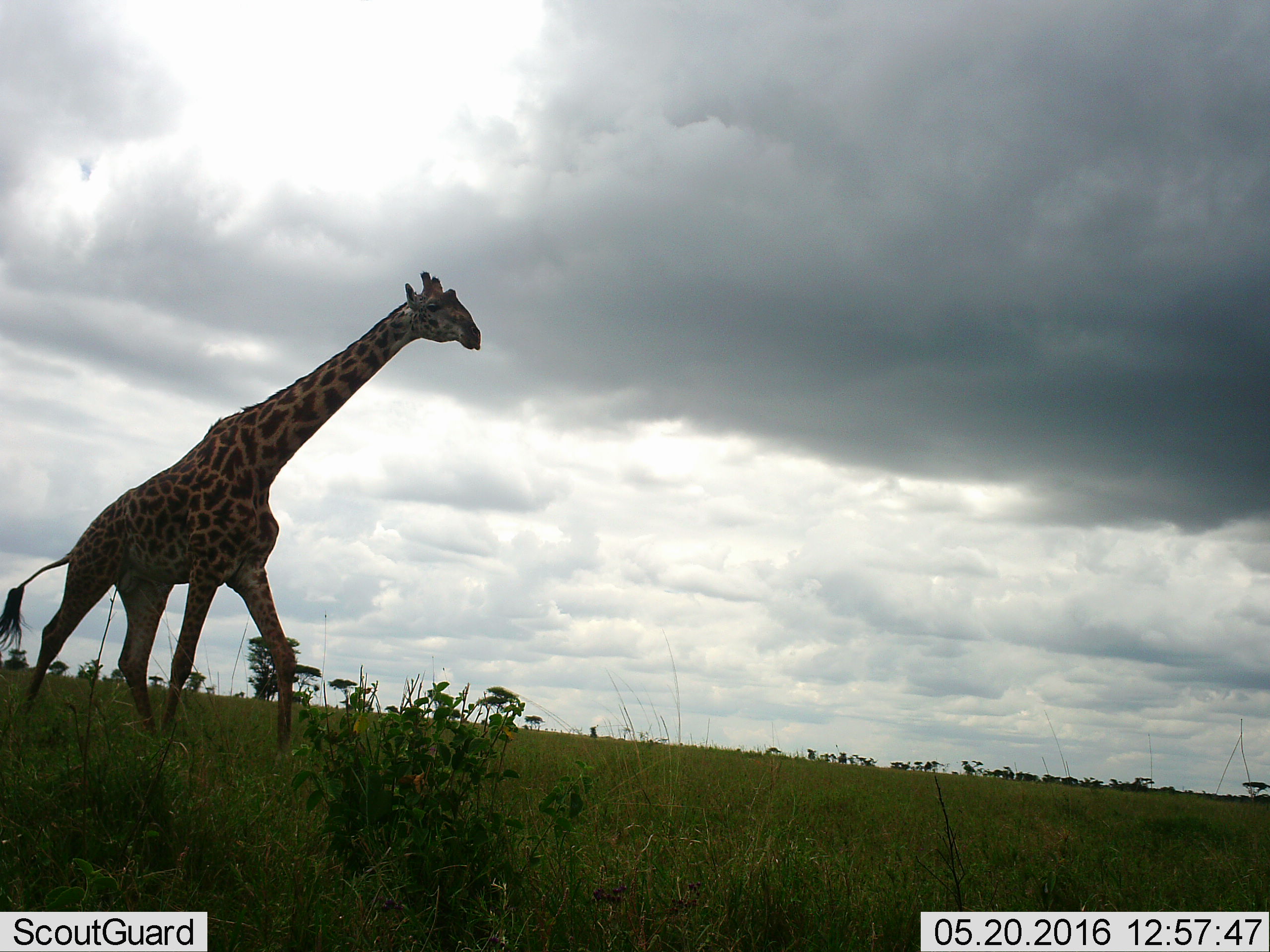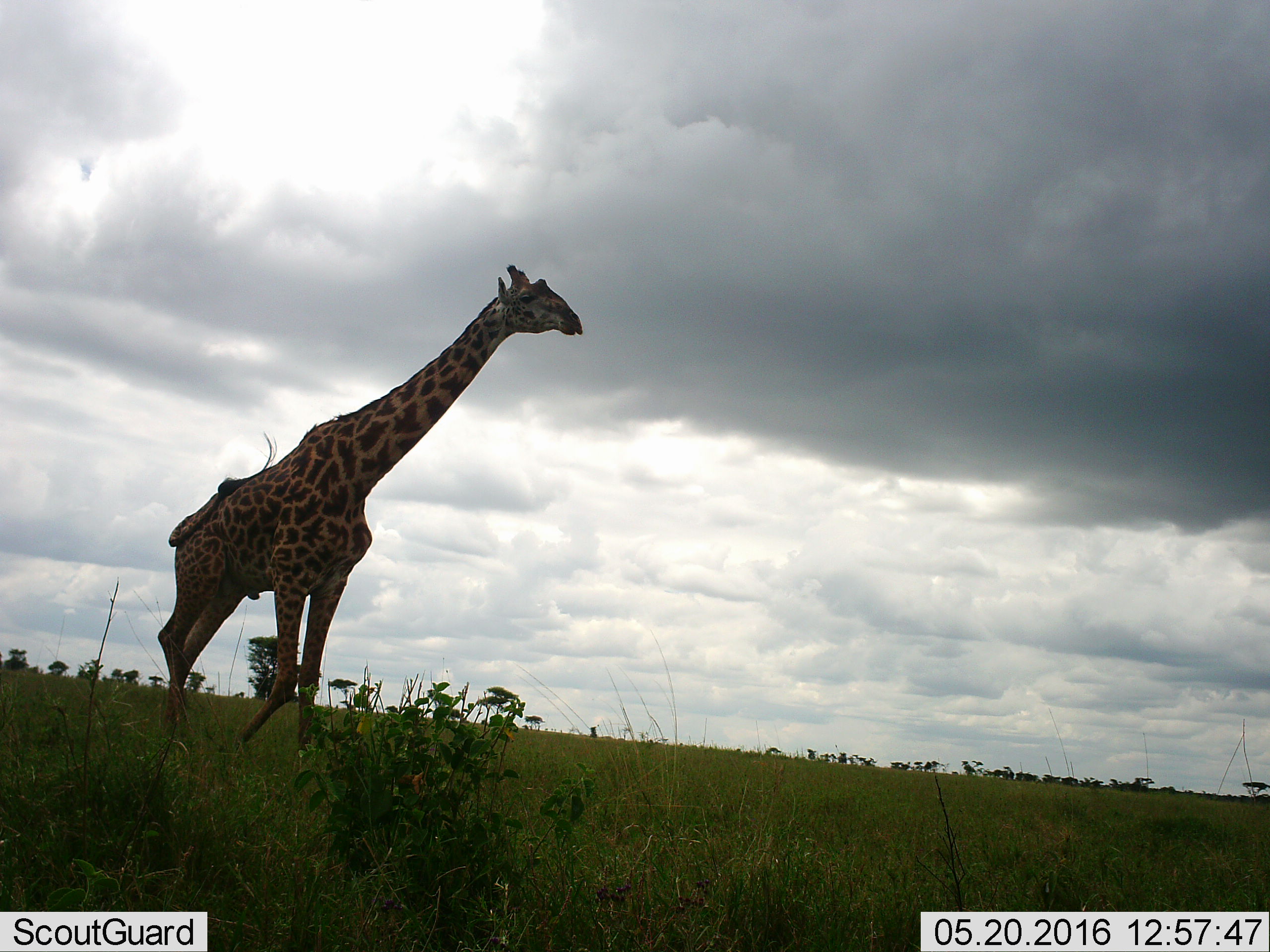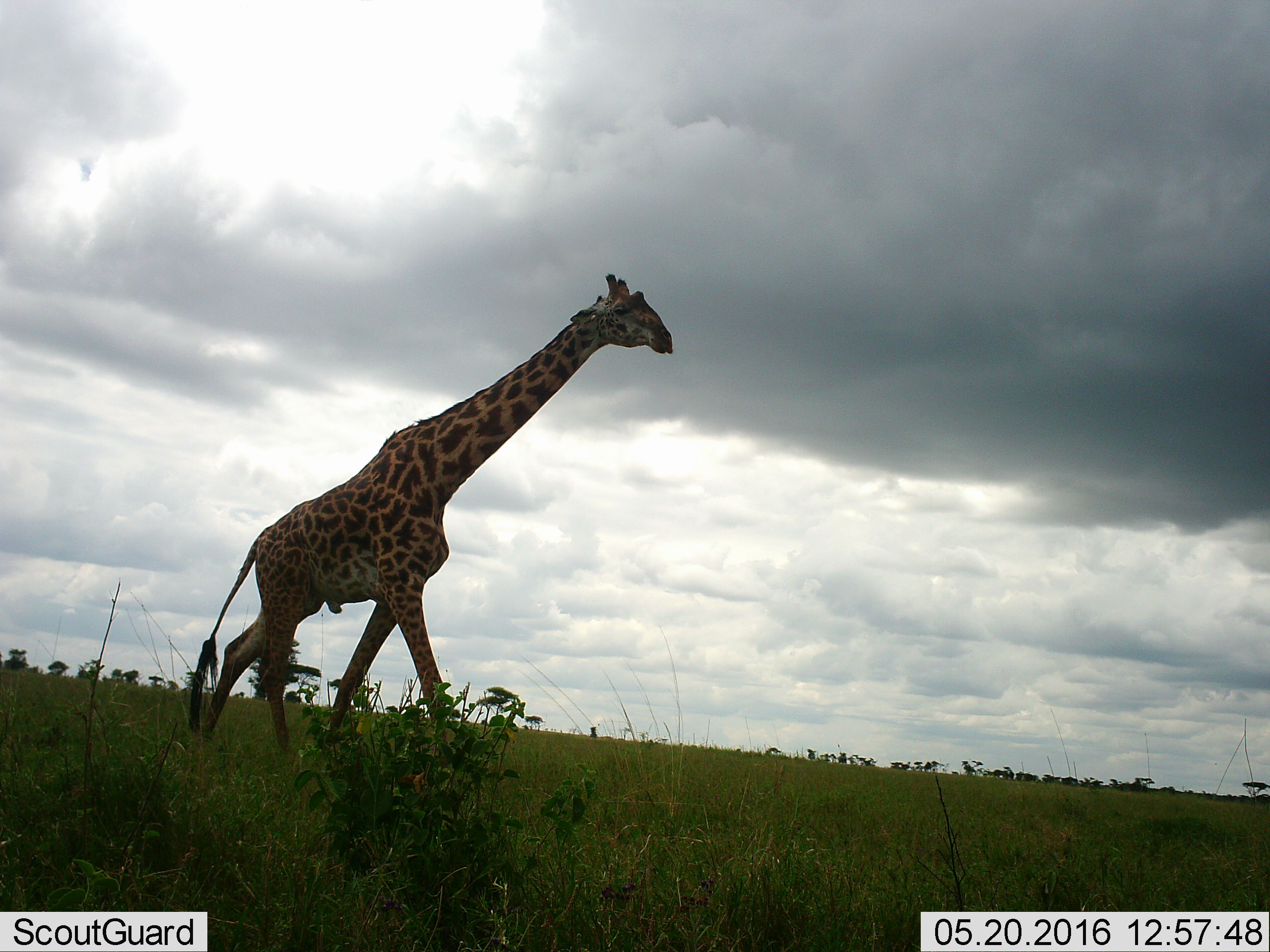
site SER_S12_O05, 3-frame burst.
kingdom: Animalia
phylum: Chordata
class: Mammalia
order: Artiodactyla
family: Giraffidae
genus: Giraffa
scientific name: Giraffa camelopardalis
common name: giraffe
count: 1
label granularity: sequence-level